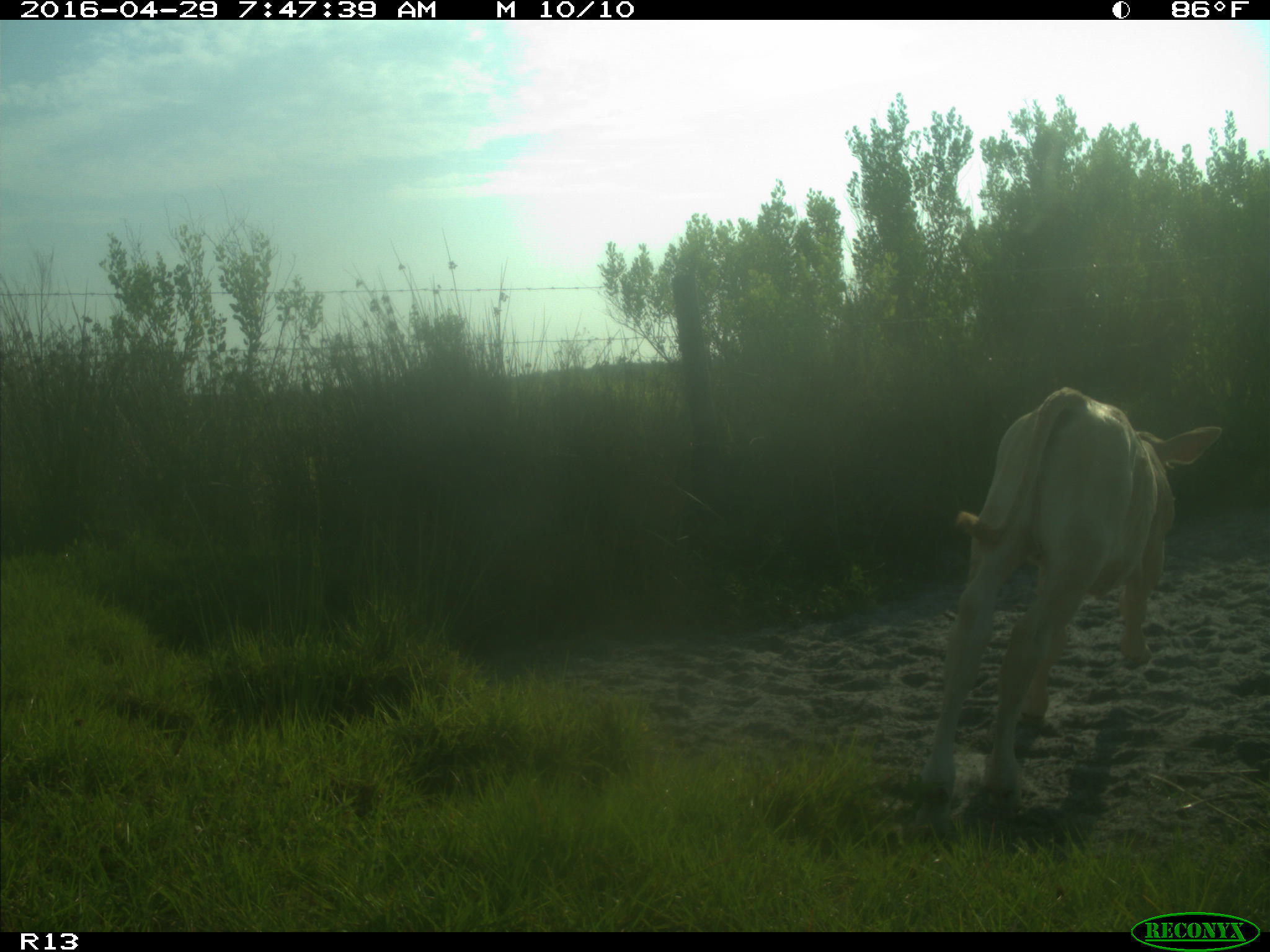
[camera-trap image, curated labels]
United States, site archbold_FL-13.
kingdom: Animalia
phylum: Chordata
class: Mammalia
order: Artiodactyla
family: Bovidae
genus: Bos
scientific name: Bos taurus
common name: domestic cow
Bos taurus (domestic cow).